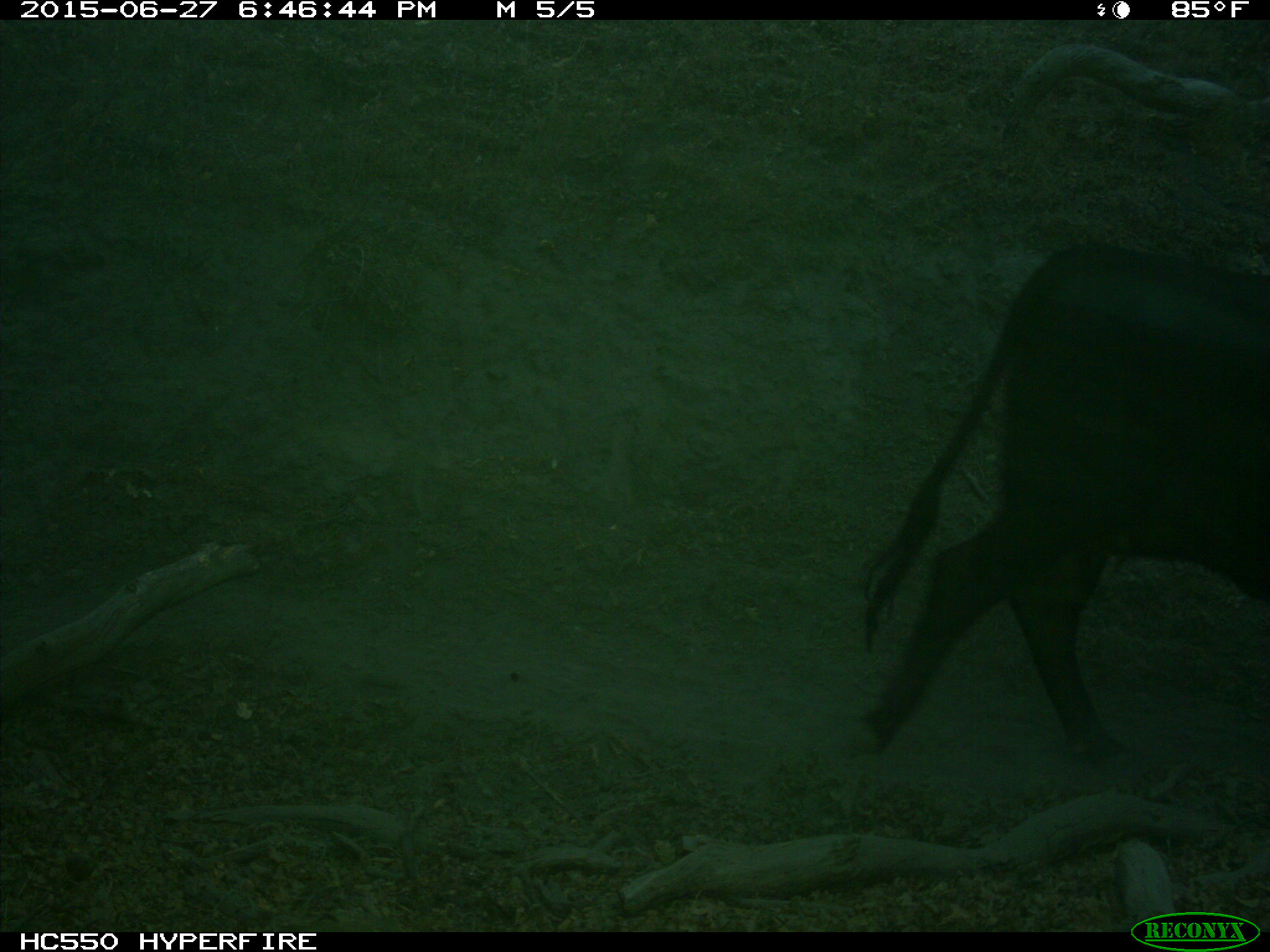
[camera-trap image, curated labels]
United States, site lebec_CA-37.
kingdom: Animalia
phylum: Chordata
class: Mammalia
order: Artiodactyla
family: Bovidae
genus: Bos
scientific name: Bos taurus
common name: domestic cow